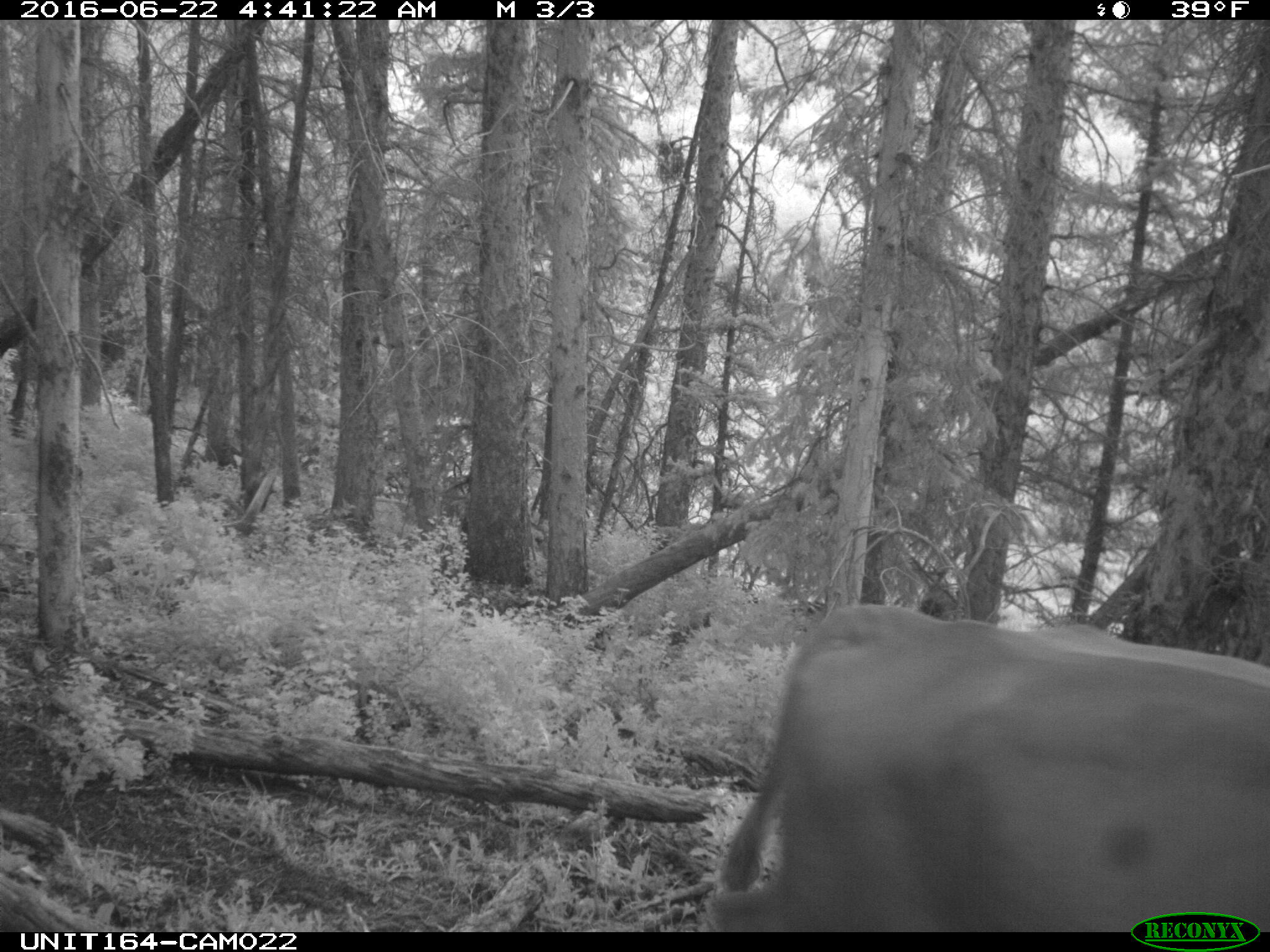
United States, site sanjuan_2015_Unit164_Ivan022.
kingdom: Animalia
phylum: Chordata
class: Mammalia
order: Artiodactyla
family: Bovidae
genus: Bos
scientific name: Bos taurus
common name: domestic cow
Bos taurus (domestic cow).